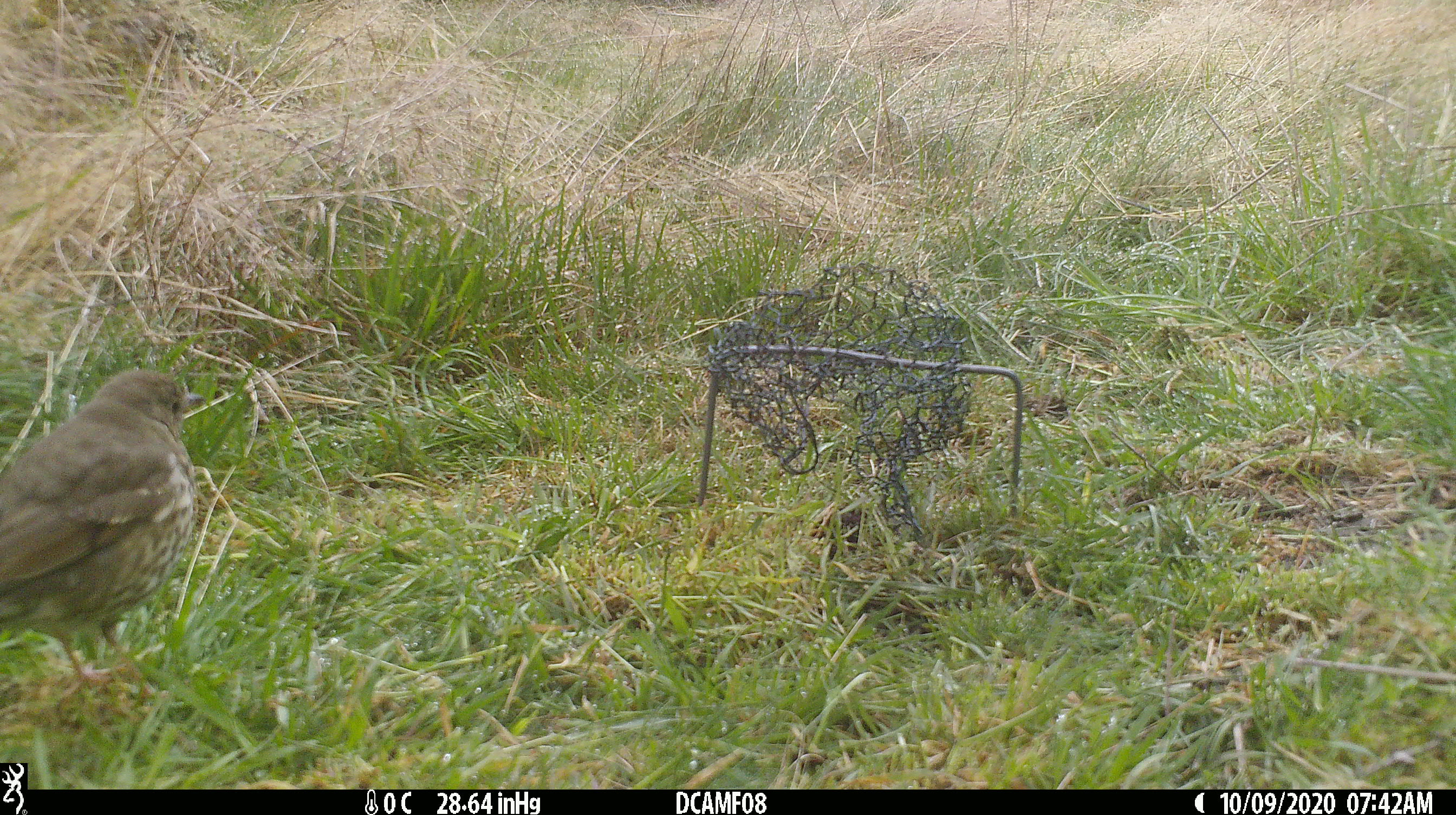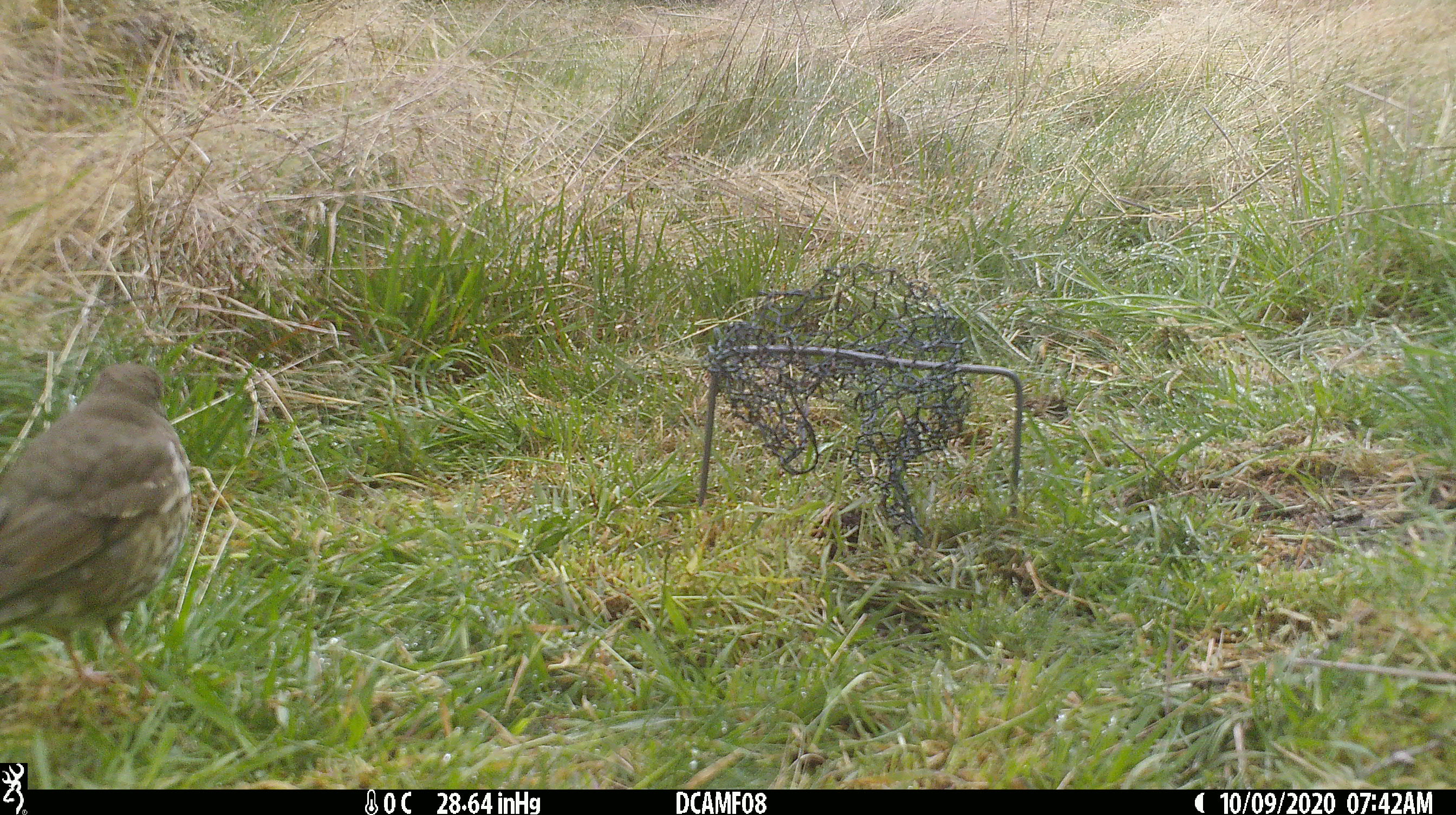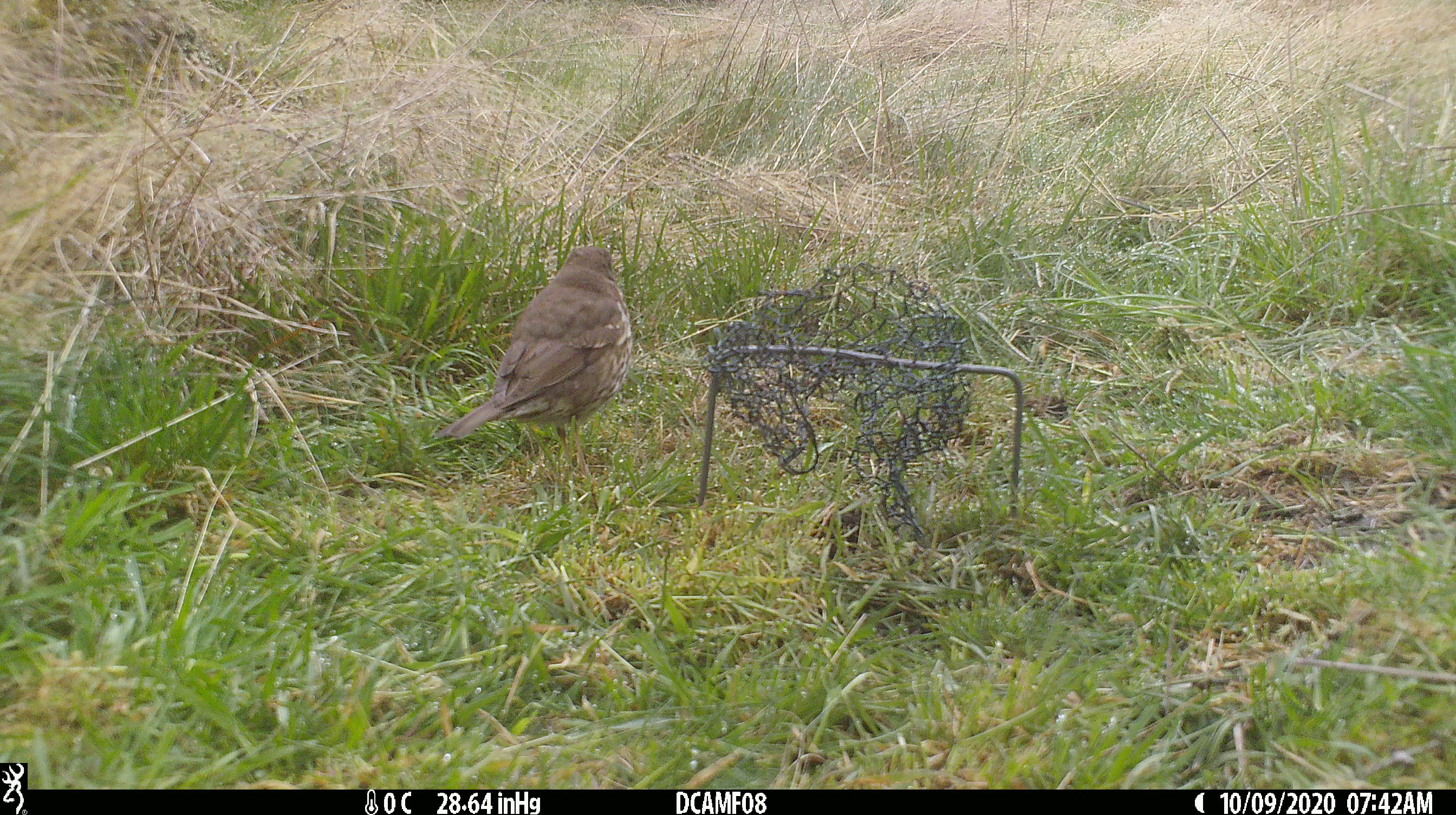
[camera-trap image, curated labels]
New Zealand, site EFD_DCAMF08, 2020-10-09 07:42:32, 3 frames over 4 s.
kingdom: Animalia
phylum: Chordata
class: Aves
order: Passeriformes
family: Turdidae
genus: Turdus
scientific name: Turdus philomelos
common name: song thrush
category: thrush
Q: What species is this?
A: Thrush (song thrush) (Turdus philomelos).